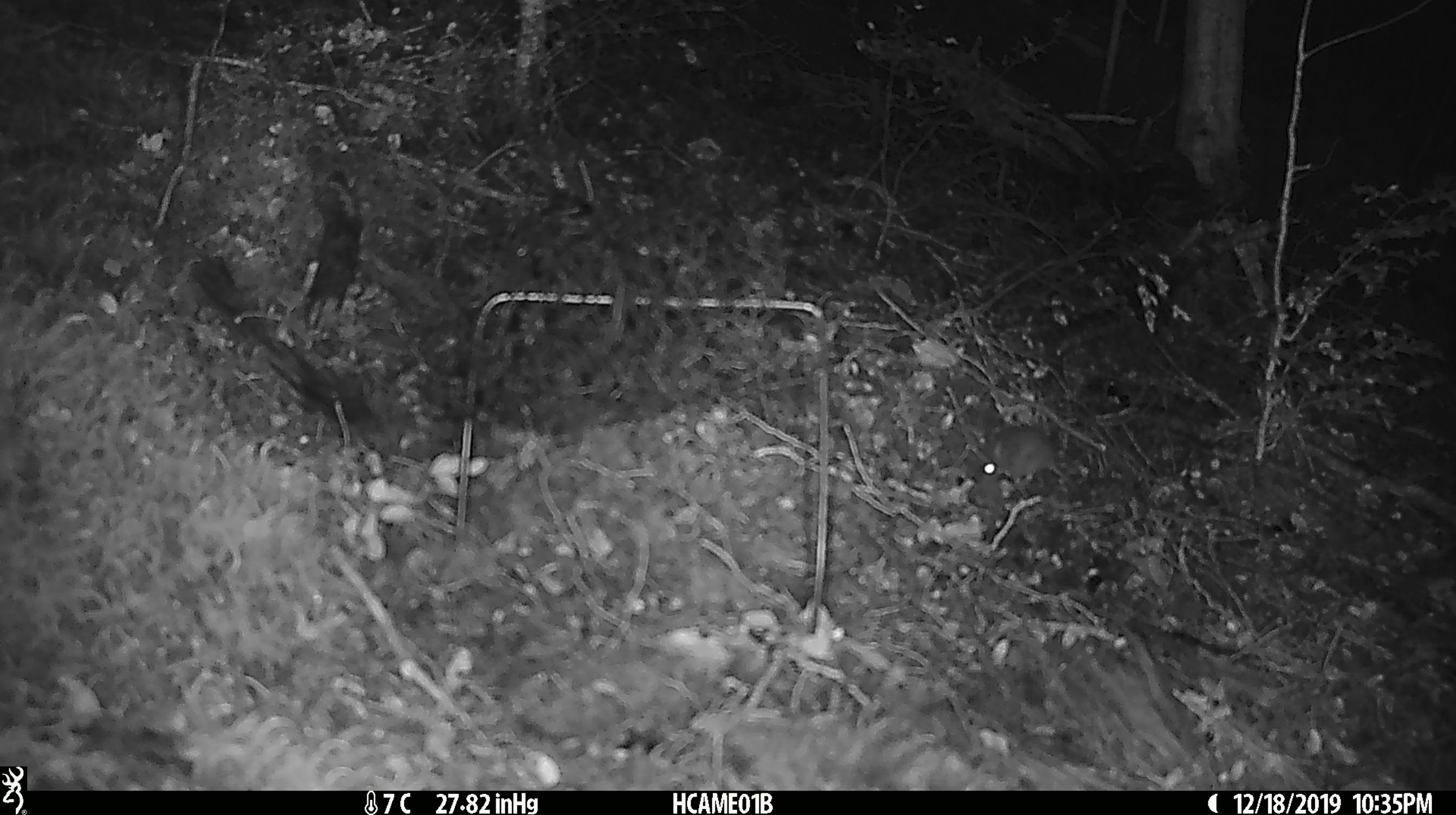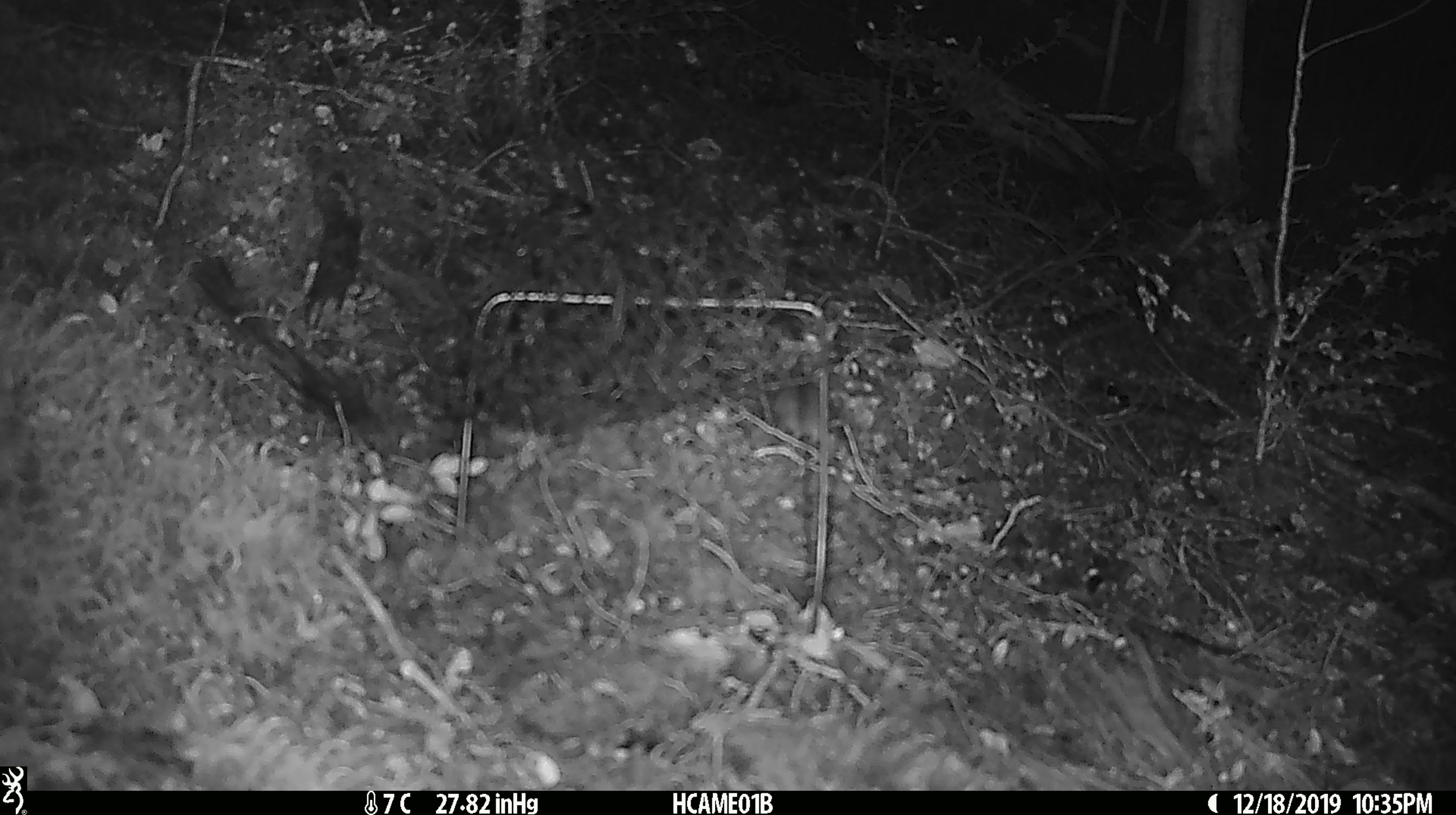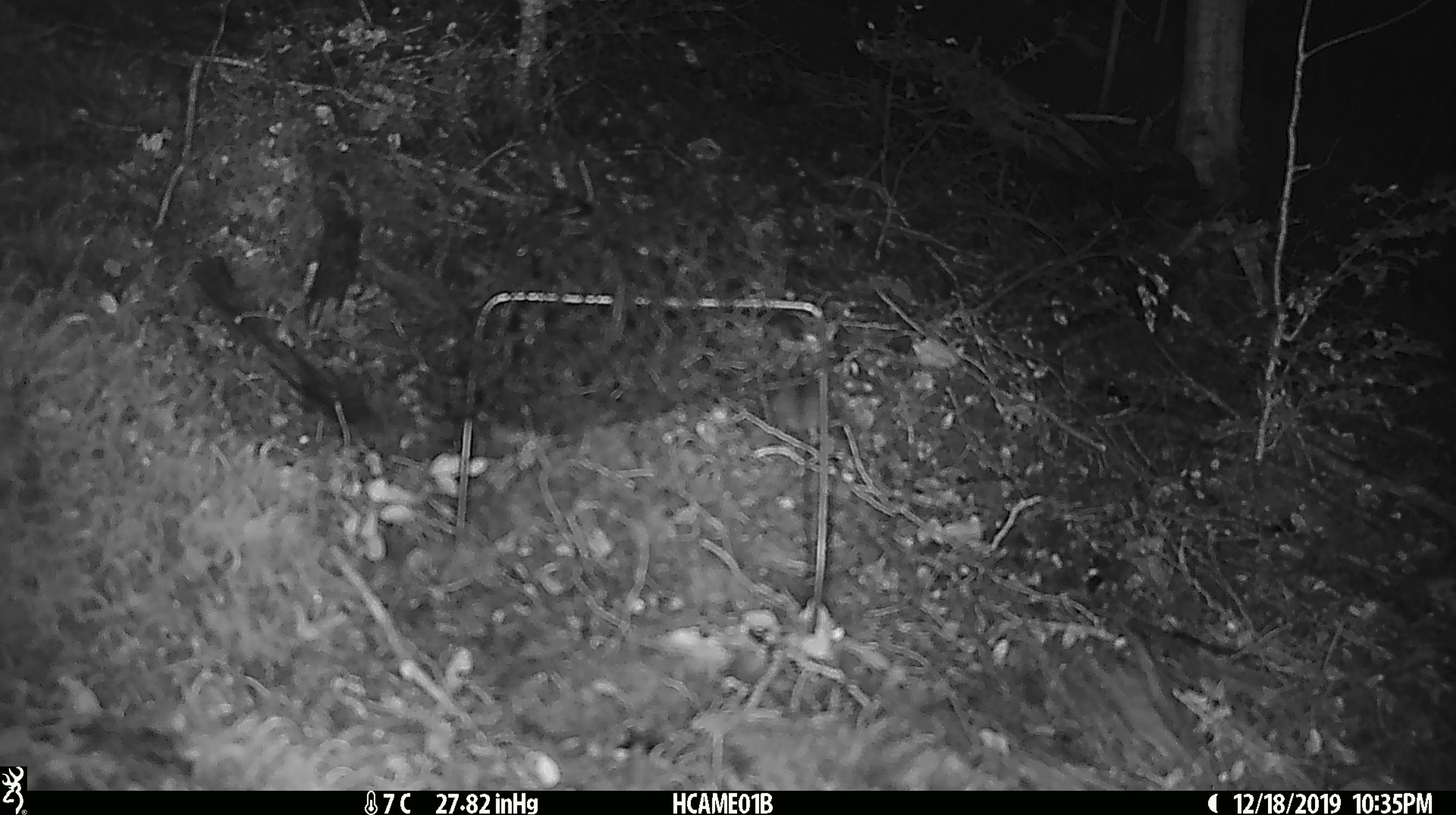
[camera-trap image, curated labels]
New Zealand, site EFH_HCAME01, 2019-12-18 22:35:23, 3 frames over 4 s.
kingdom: Animalia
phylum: Chordata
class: Mammalia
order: Rodentia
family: Muridae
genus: Mus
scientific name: Mus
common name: mouse